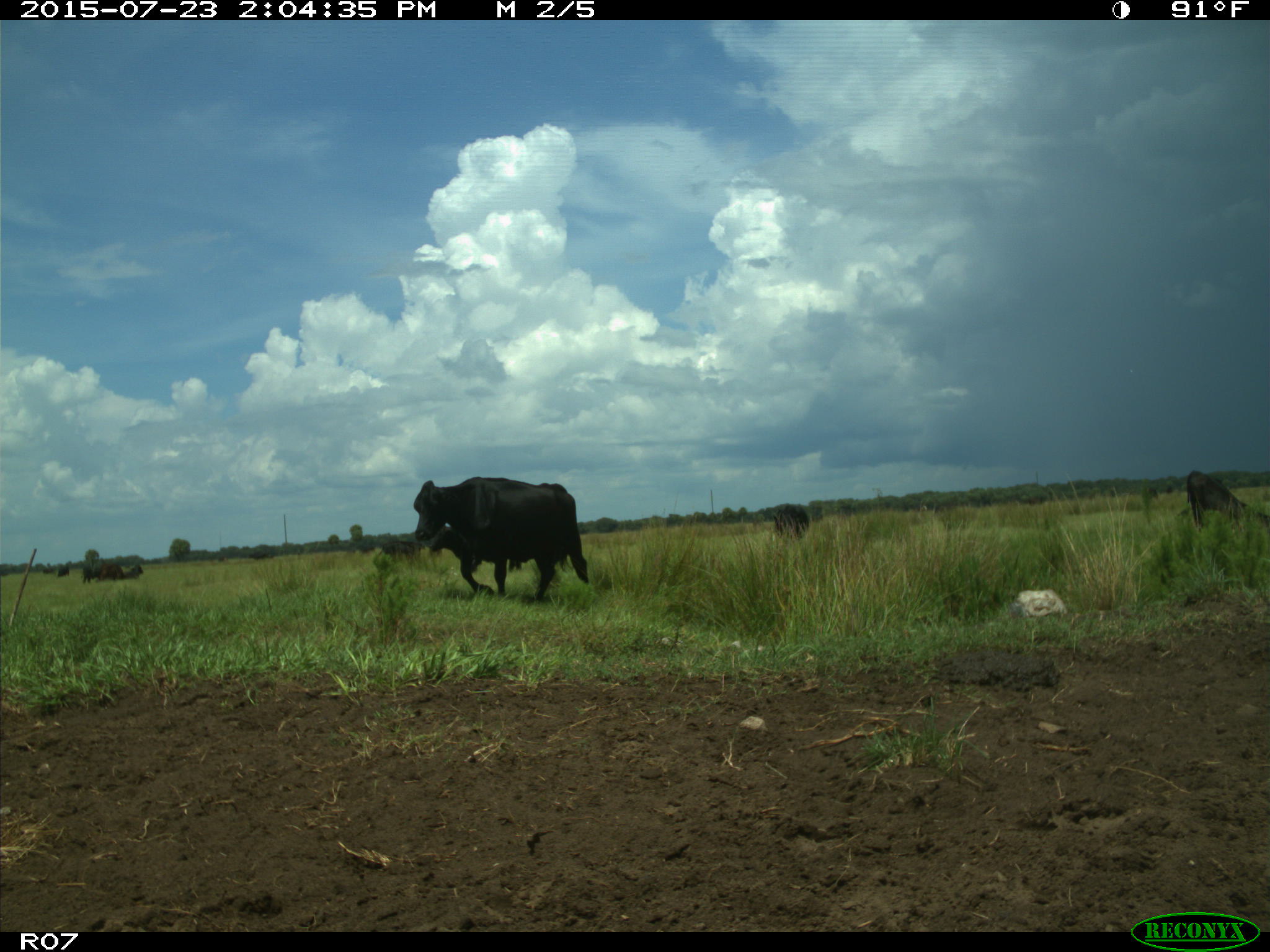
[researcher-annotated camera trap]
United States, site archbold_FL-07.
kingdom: Animalia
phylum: Chordata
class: Mammalia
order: Artiodactyla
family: Bovidae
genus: Bos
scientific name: Bos taurus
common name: domestic cow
Bos taurus (domestic cow).